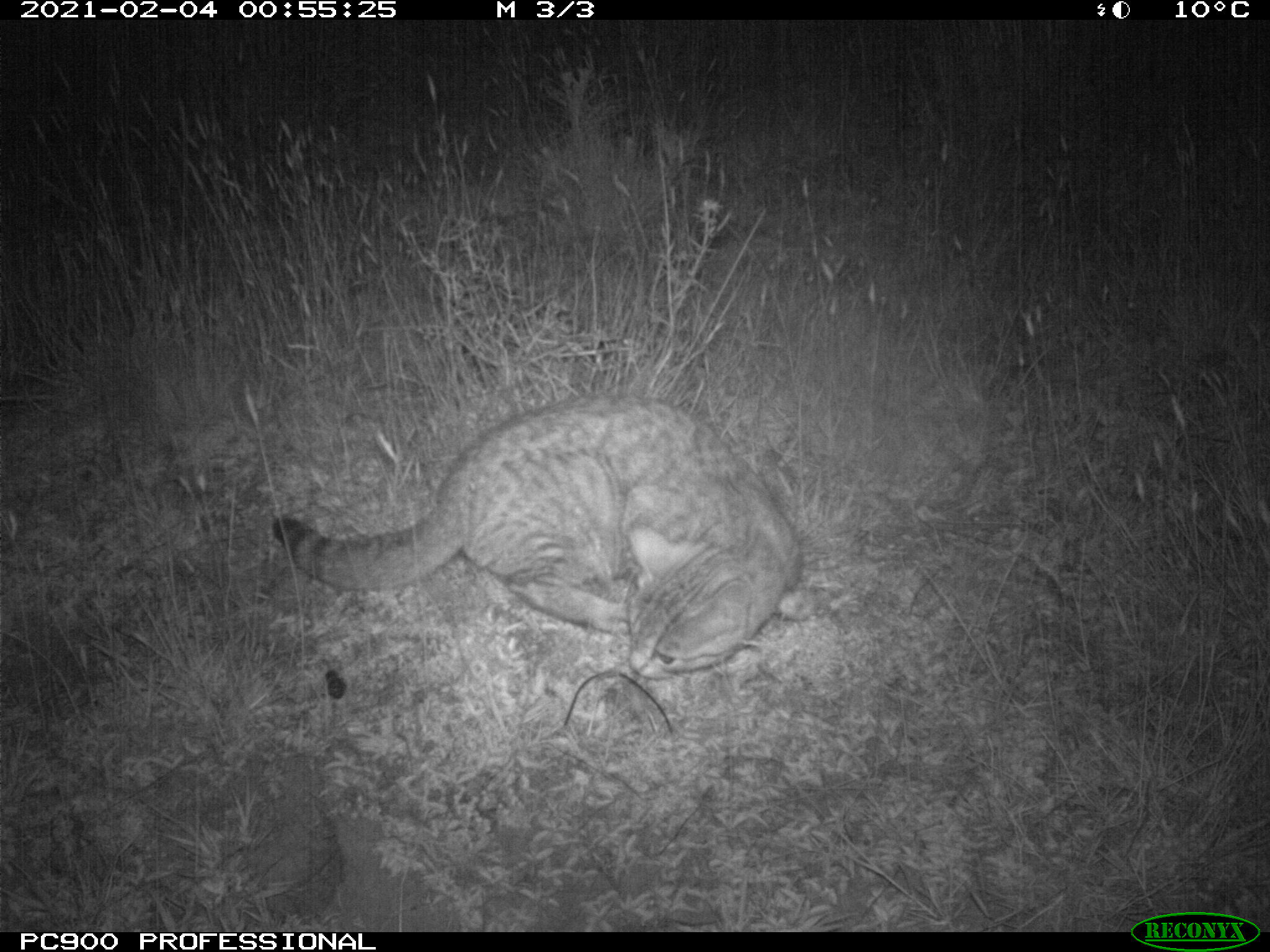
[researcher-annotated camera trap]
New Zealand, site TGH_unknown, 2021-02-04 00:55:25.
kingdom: Animalia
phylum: Chordata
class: Mammalia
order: Carnivora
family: Felidae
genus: Felis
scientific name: Felis catus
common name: domestic cat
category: cat